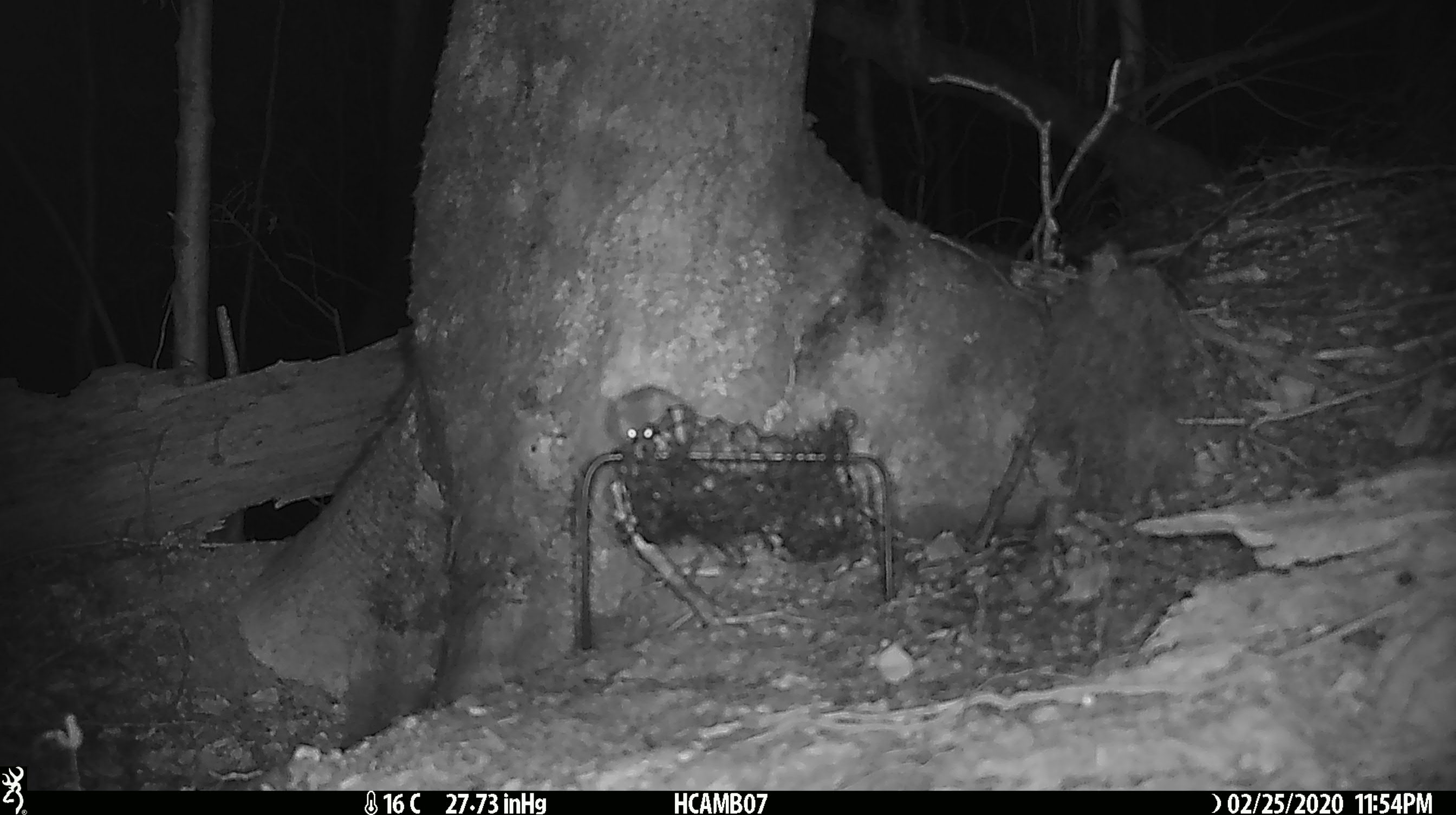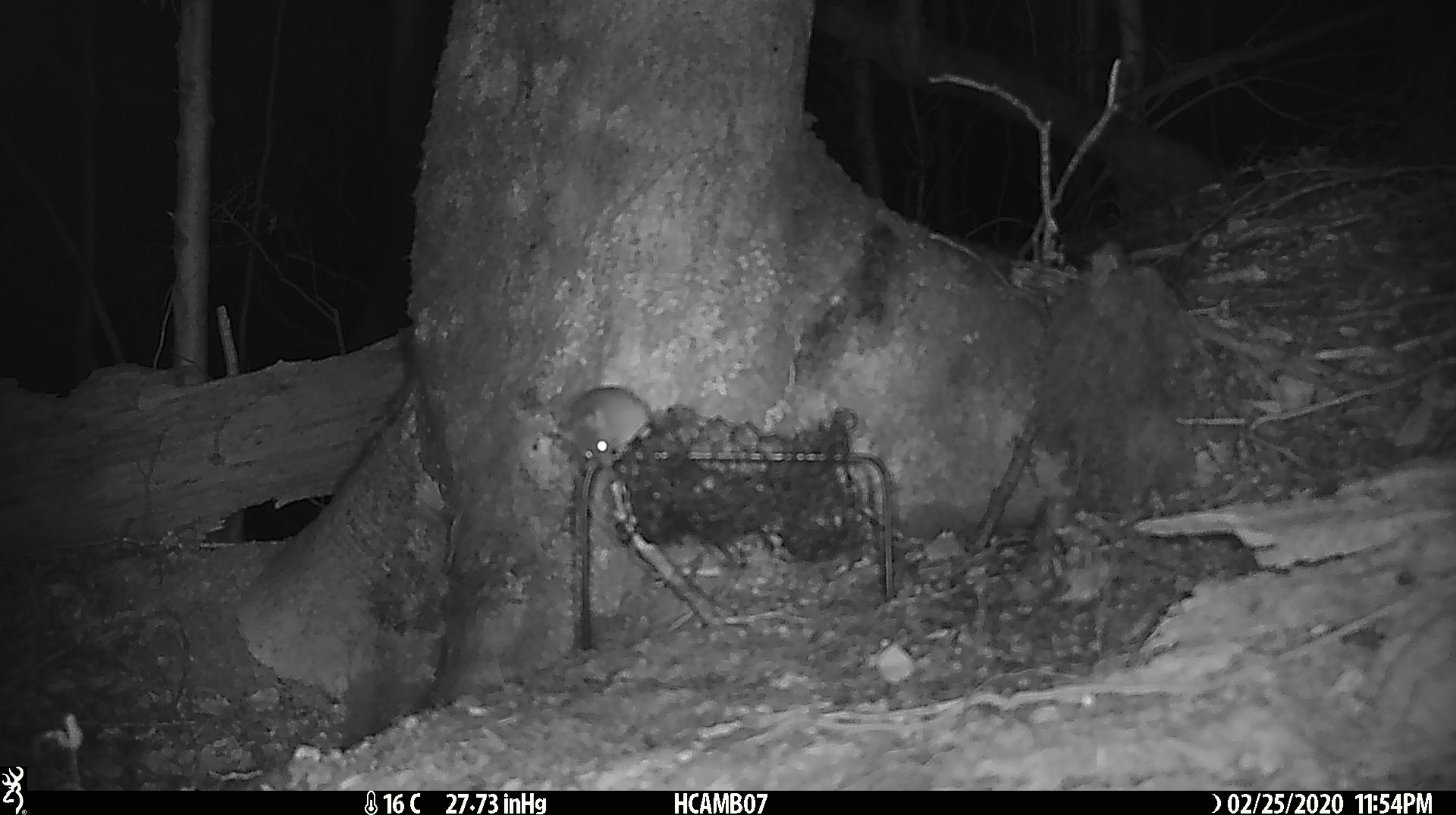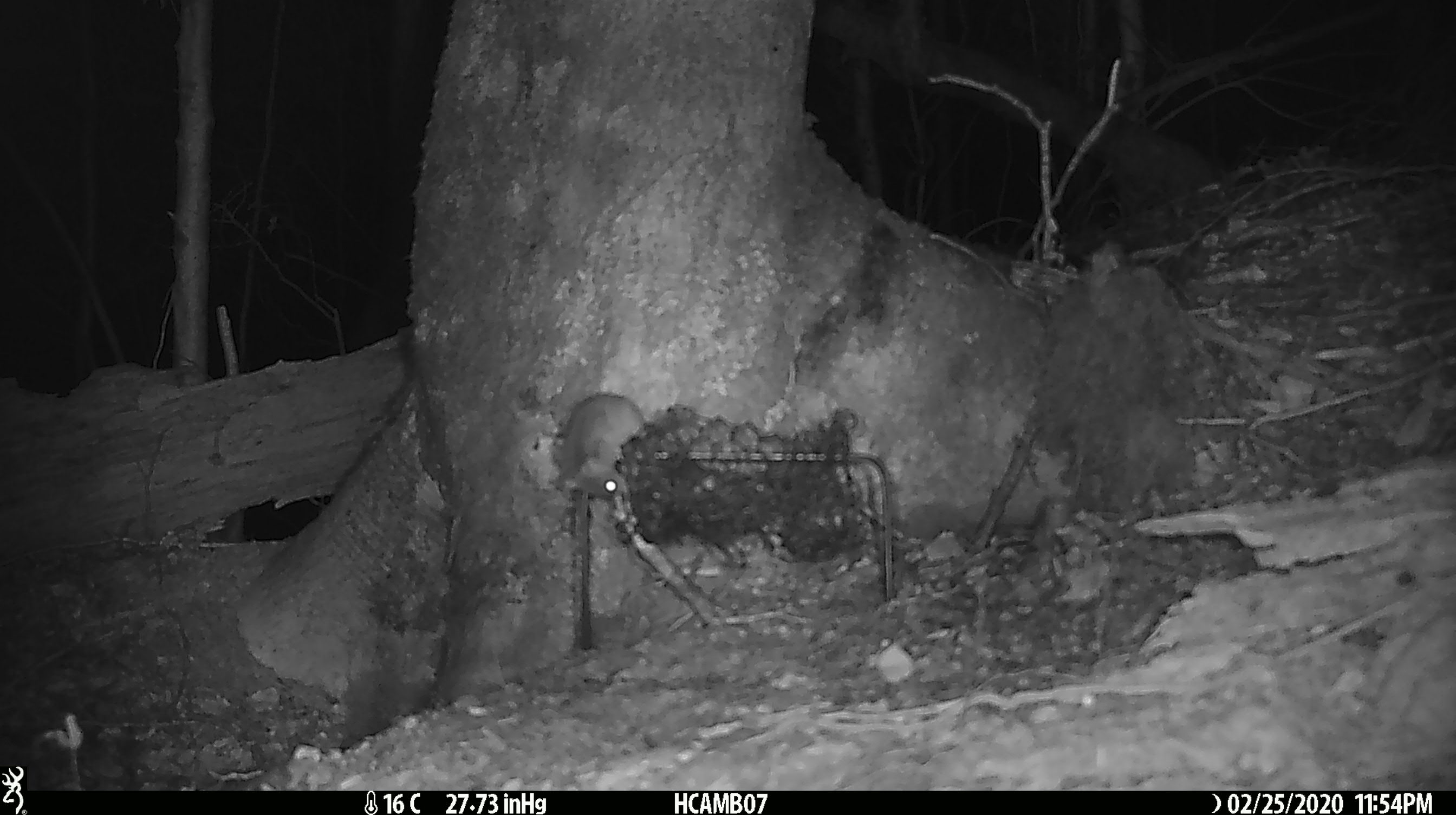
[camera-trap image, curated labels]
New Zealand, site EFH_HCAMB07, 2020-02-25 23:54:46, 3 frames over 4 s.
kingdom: Animalia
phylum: Chordata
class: Mammalia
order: Rodentia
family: Muridae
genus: Mus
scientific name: Mus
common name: mouse